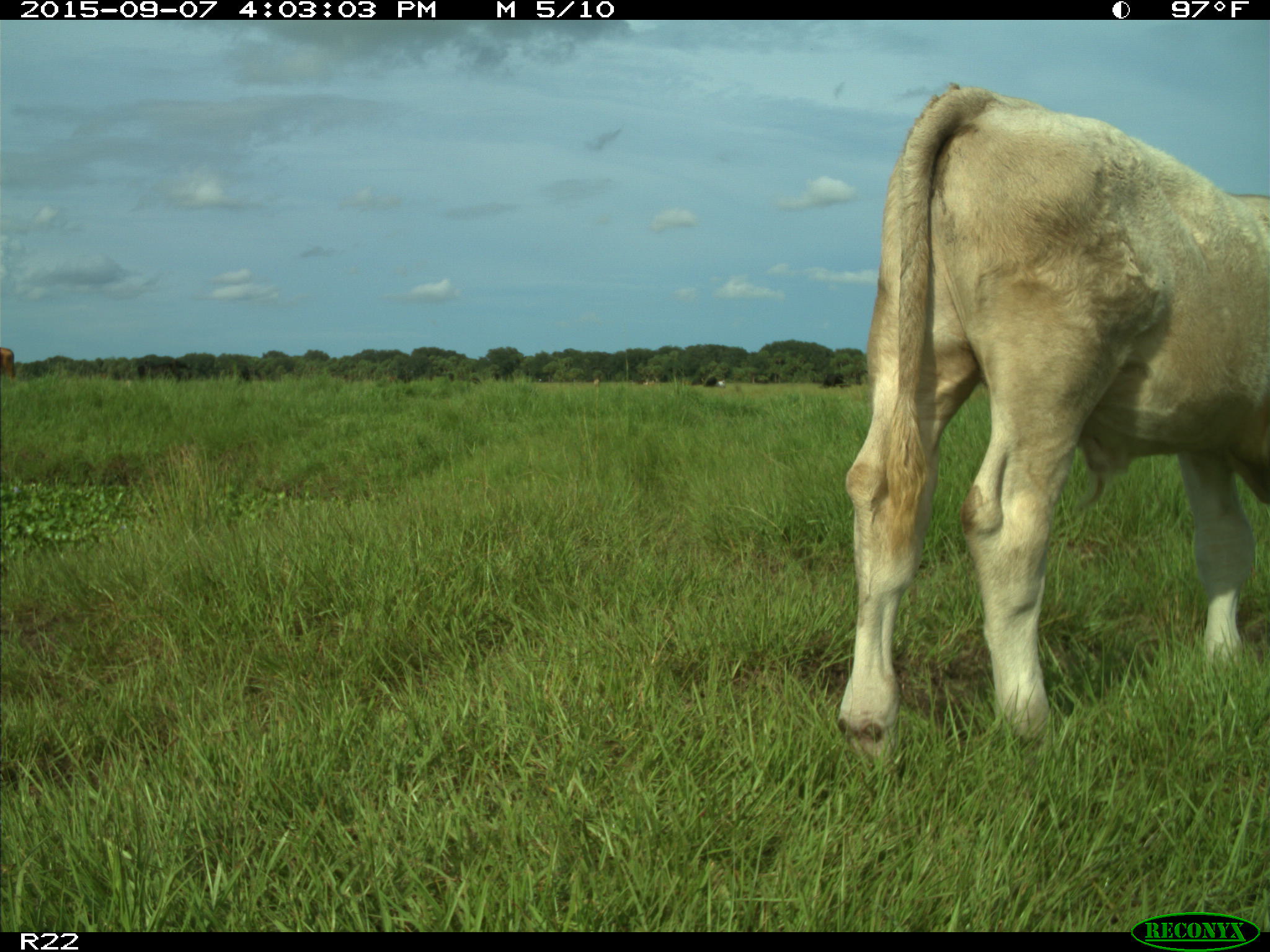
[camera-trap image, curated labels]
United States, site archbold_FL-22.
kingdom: Animalia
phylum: Chordata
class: Mammalia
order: Artiodactyla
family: Bovidae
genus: Bos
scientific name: Bos taurus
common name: domestic cow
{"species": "Bos taurus (domestic cow)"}